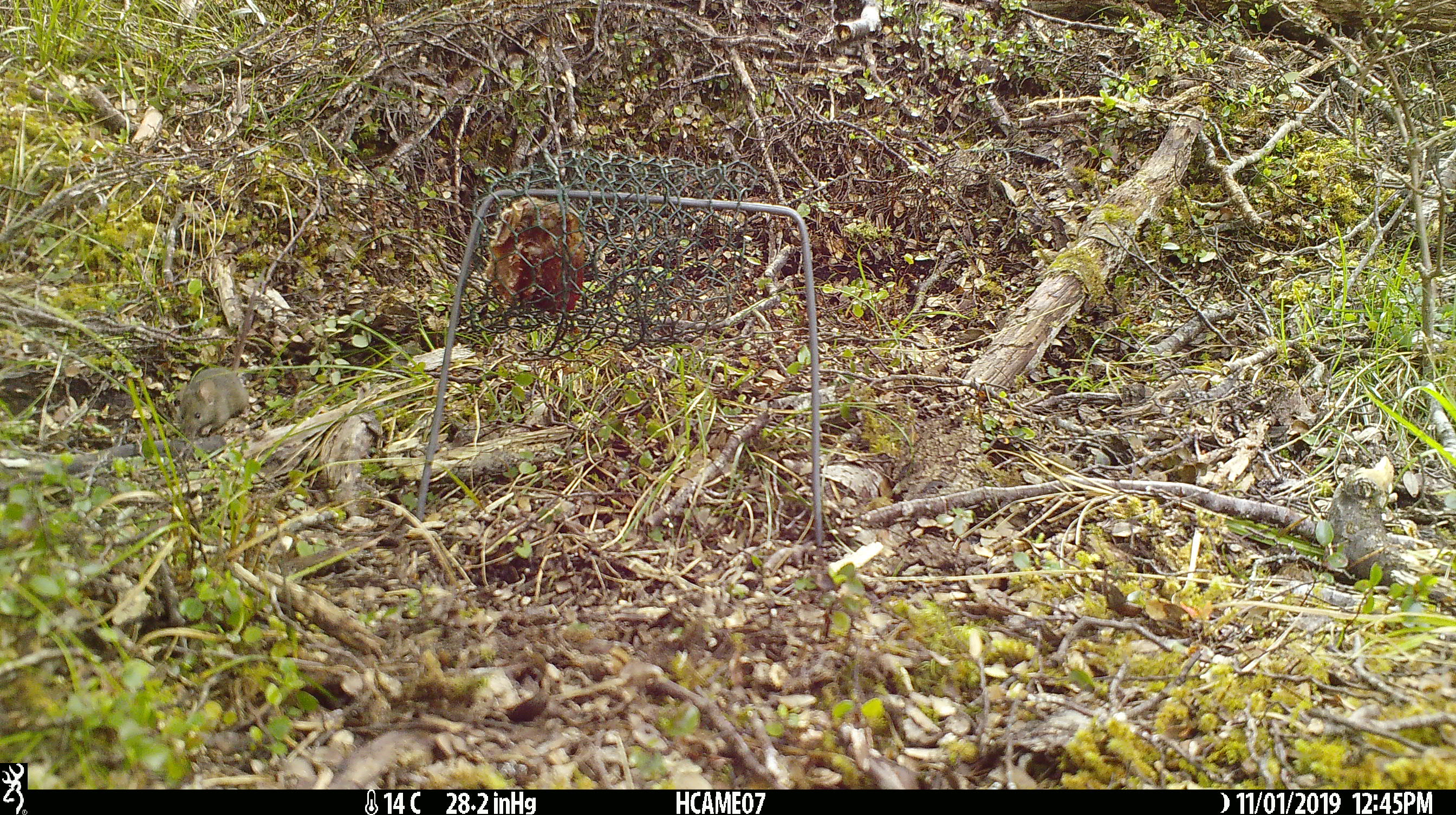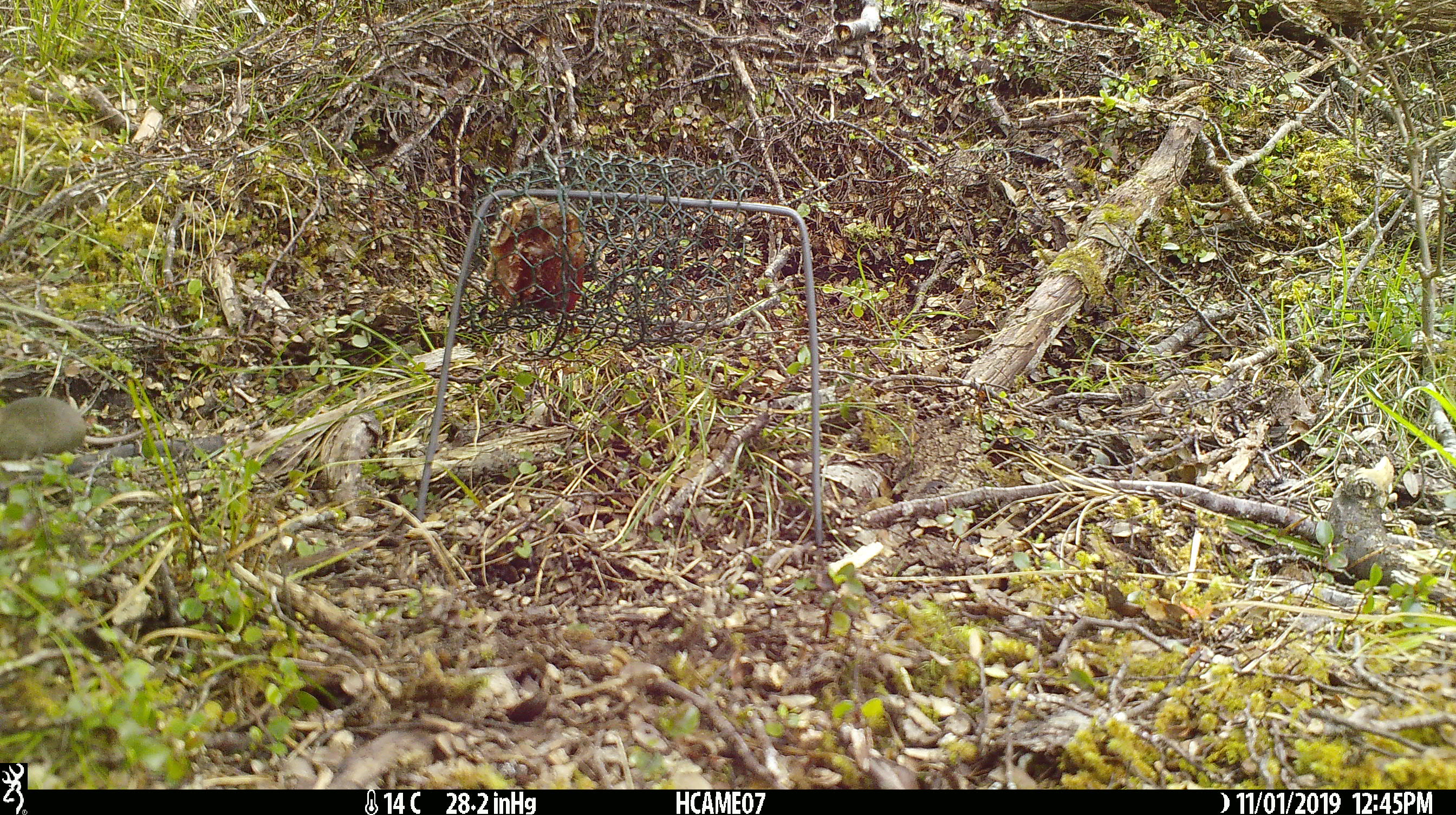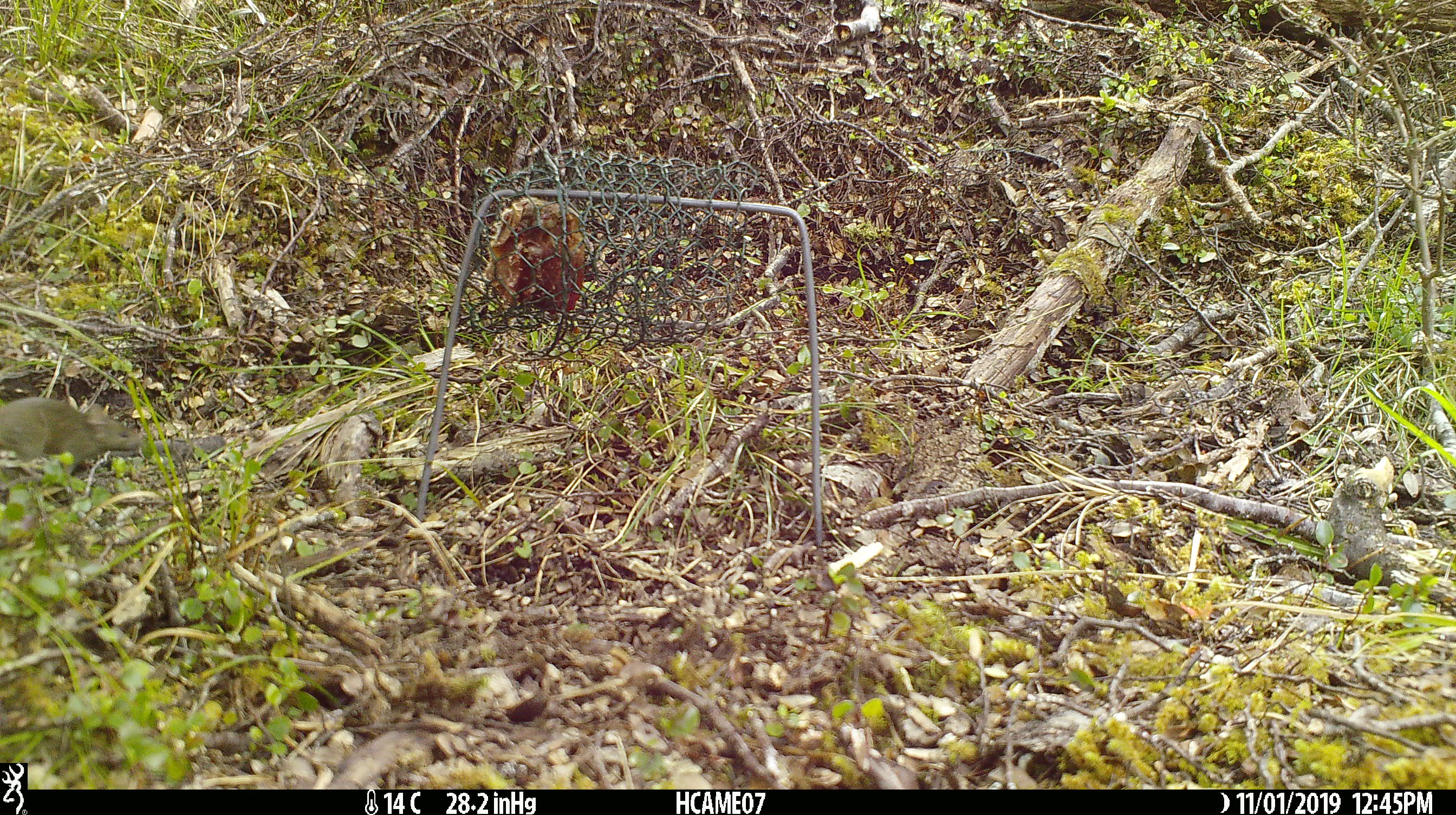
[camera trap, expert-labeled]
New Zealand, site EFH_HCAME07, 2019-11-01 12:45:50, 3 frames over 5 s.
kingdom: Animalia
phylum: Chordata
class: Mammalia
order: Rodentia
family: Muridae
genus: Mus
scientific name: Mus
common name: mouse